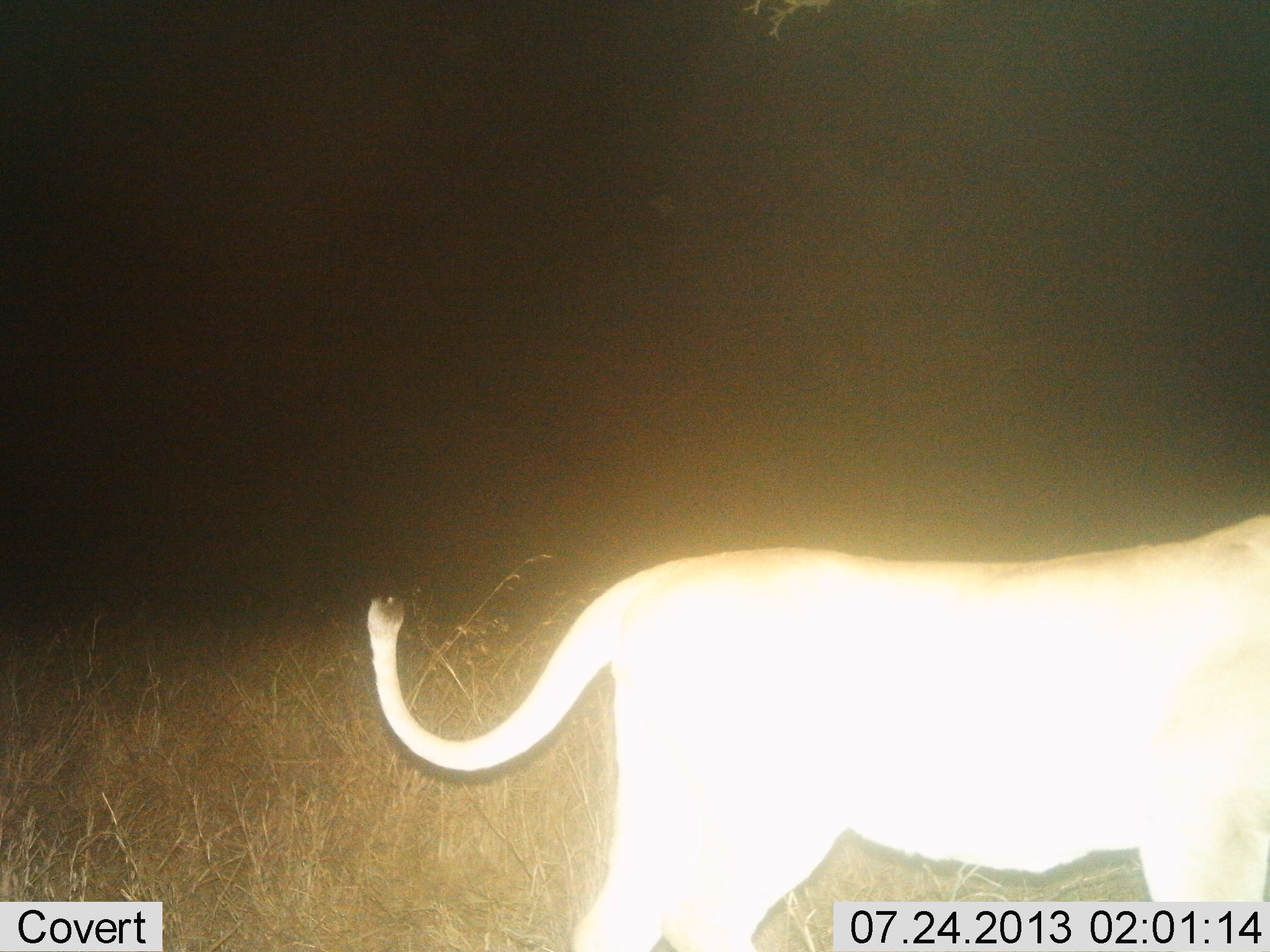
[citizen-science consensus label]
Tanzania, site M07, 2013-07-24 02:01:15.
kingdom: Animalia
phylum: Chordata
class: Mammalia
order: Carnivora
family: Felidae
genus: Panthera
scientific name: Panthera leo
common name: lion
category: lionfemale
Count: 1.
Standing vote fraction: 93%.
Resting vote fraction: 0%.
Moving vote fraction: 7%.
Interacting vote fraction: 0%.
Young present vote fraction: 0%.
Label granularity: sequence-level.